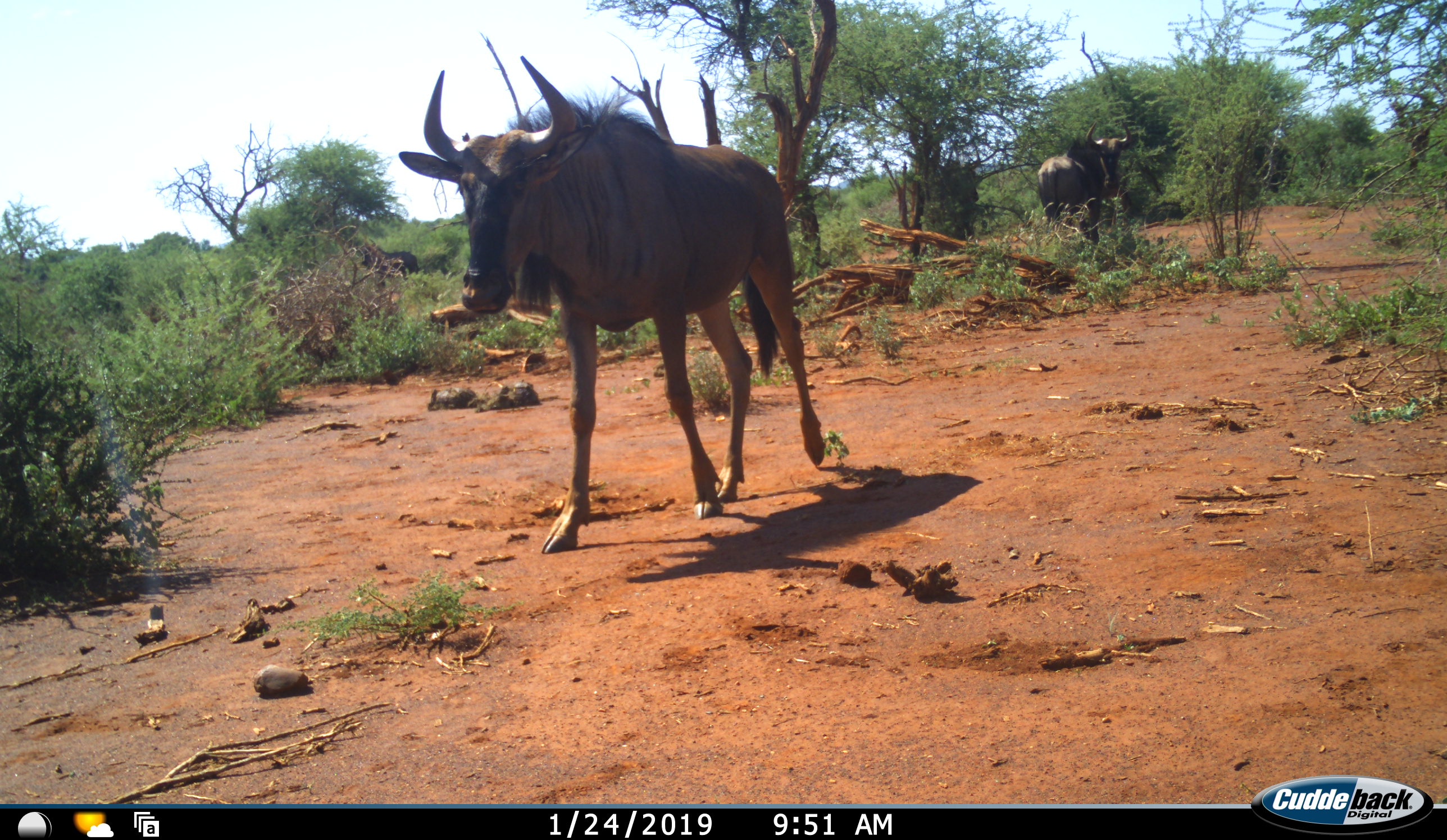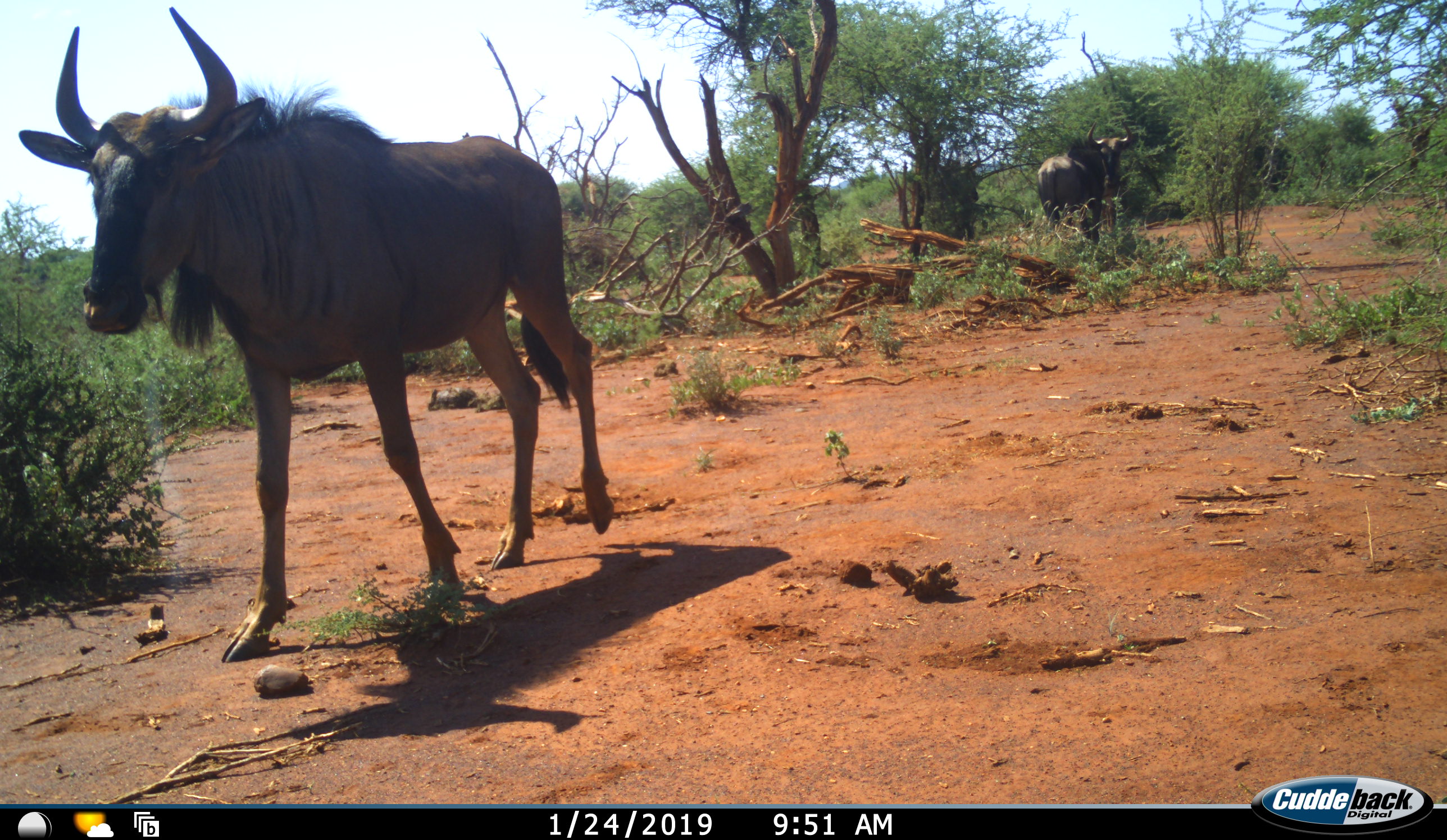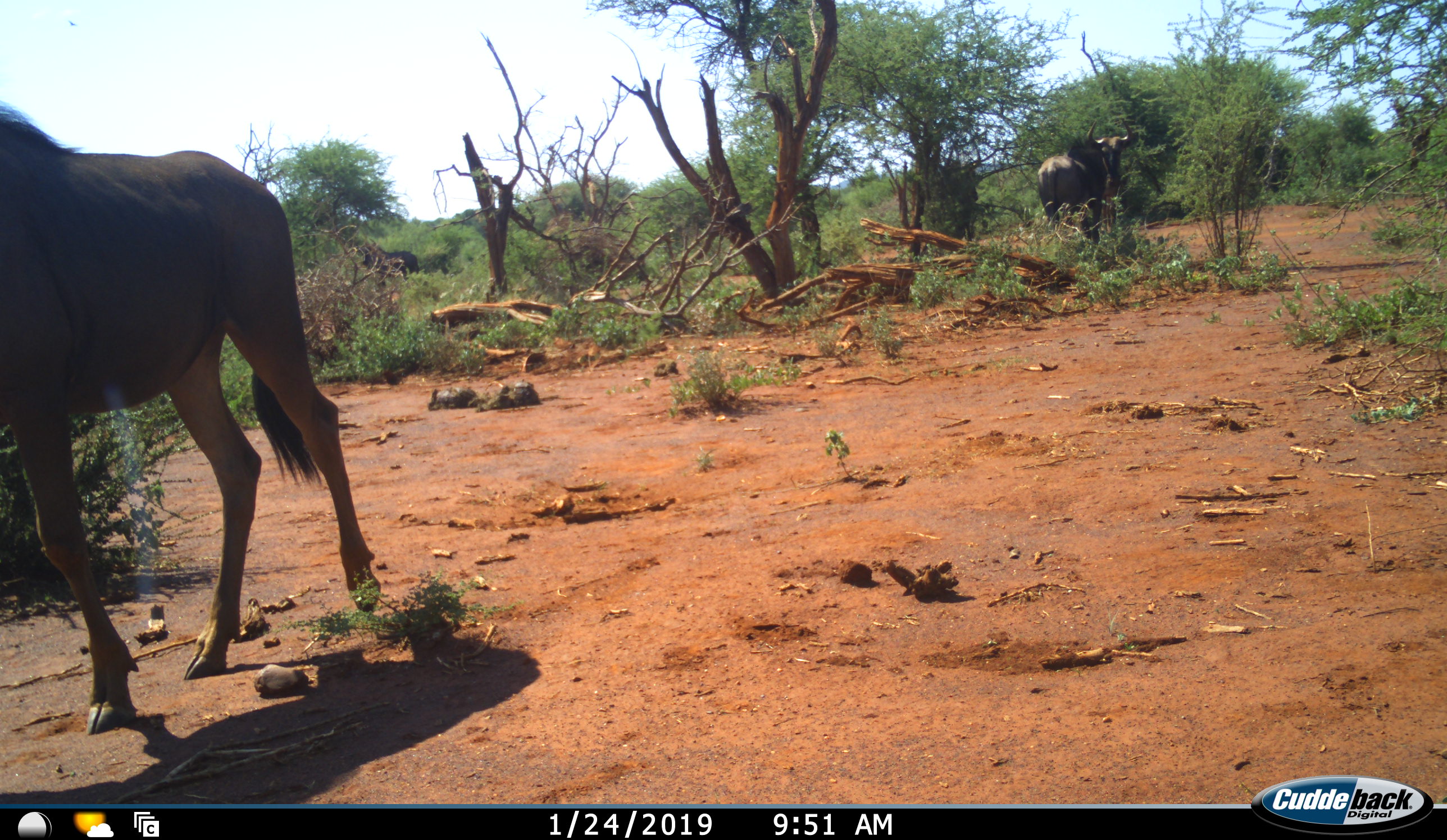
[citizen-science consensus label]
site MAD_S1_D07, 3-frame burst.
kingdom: Animalia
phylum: Chordata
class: Mammalia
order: Artiodactyla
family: Bovidae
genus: Connochaetes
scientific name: Connochaetes taurinus taurinus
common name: blue wildebeest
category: wildebeestblue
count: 2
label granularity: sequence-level